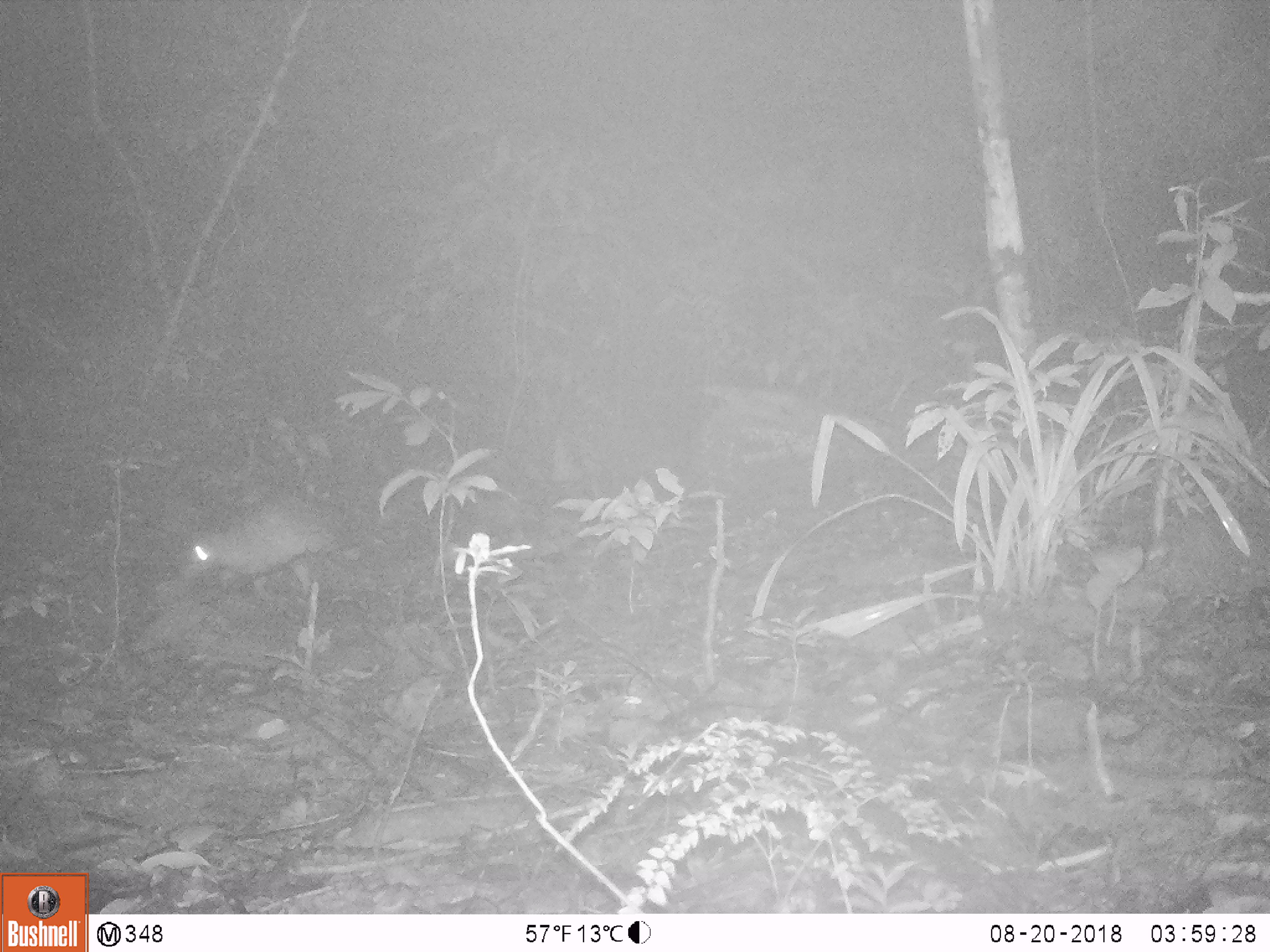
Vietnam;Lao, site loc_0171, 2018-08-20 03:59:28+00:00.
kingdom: Animalia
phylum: Chordata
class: Mammalia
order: Rodentia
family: Hystricidae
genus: Atherurus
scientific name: Atherurus macrourus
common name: asiatic brush-tailed porcupine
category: asiatic brush tailed porcupine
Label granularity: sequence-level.